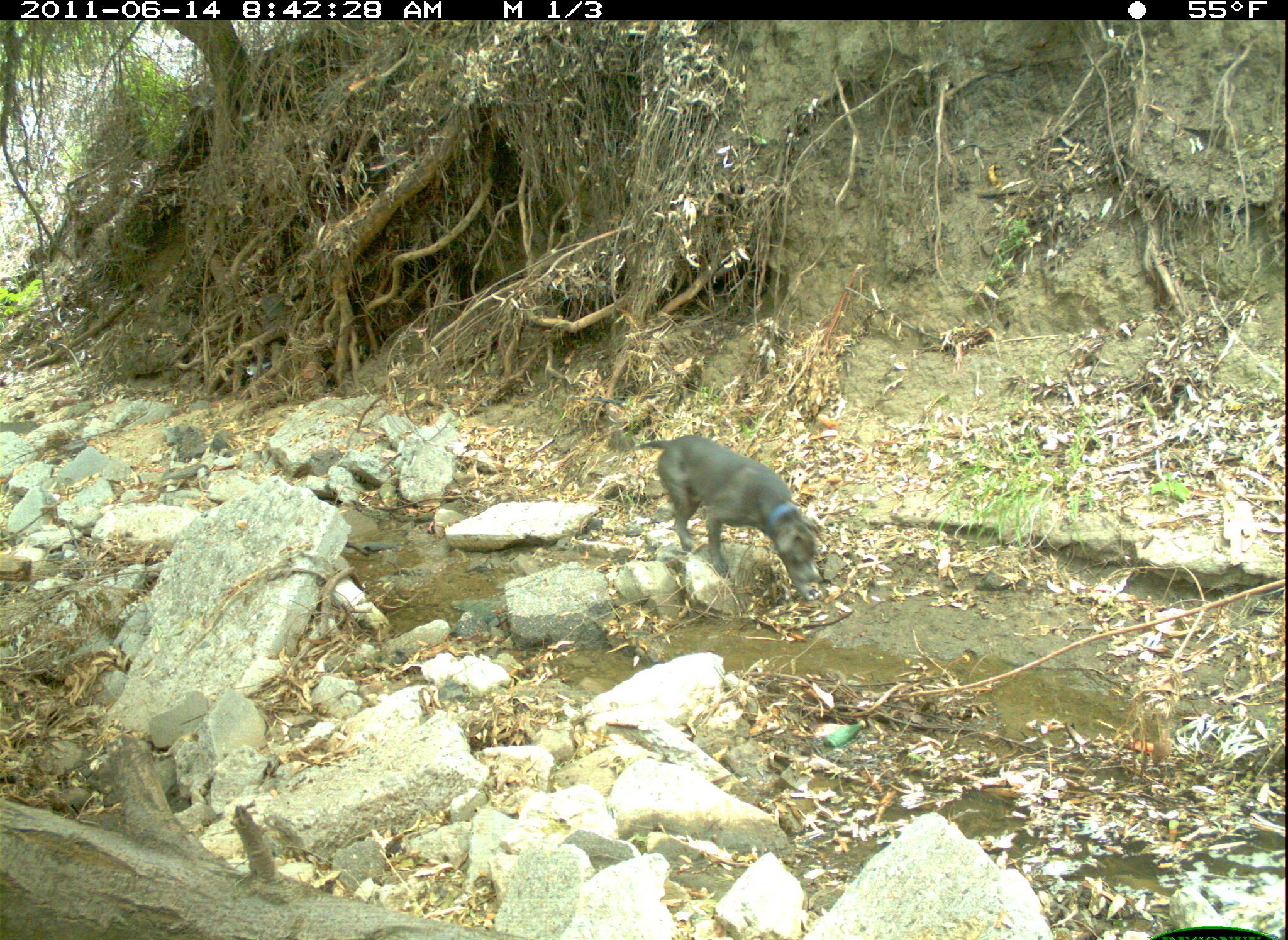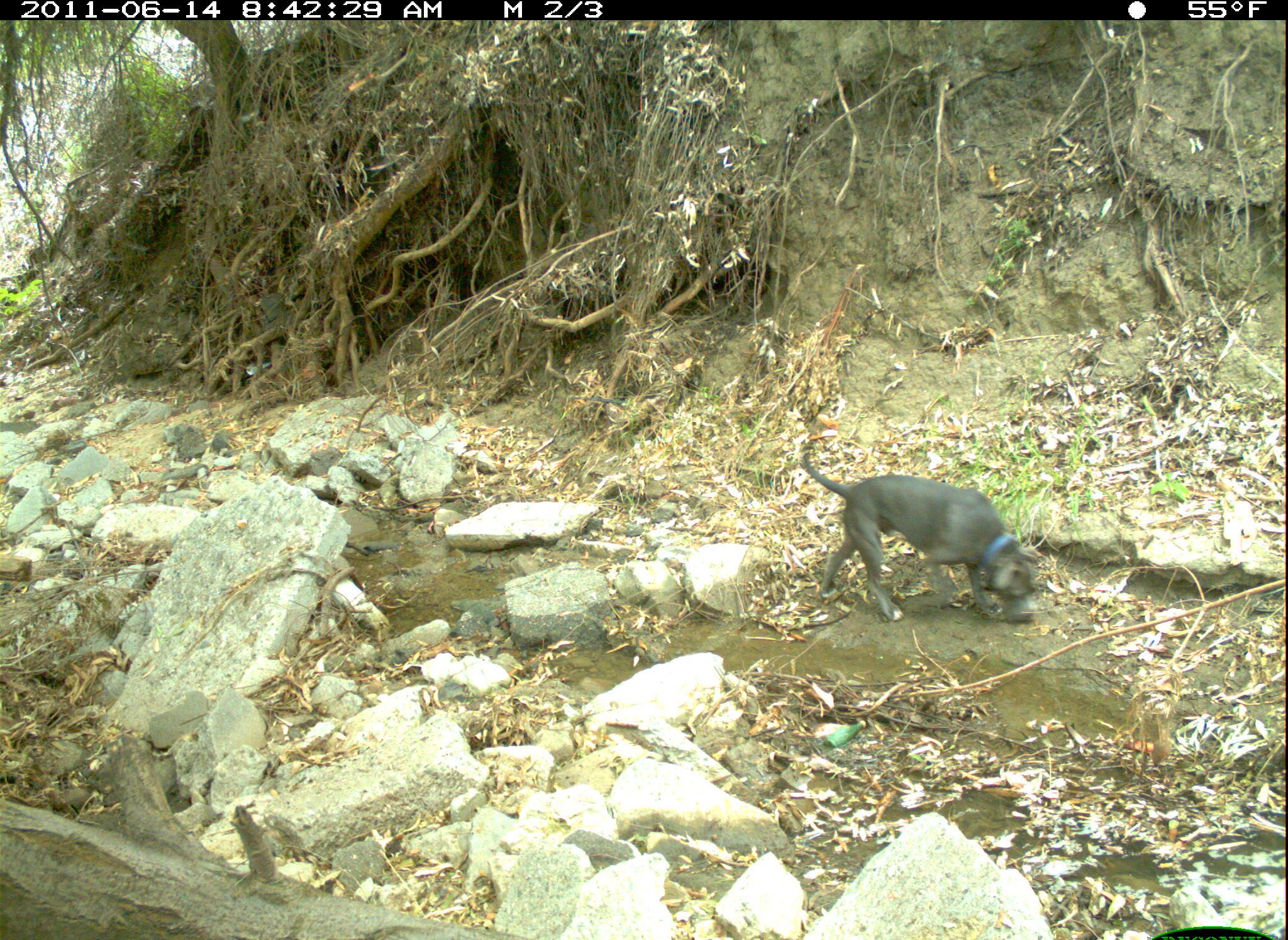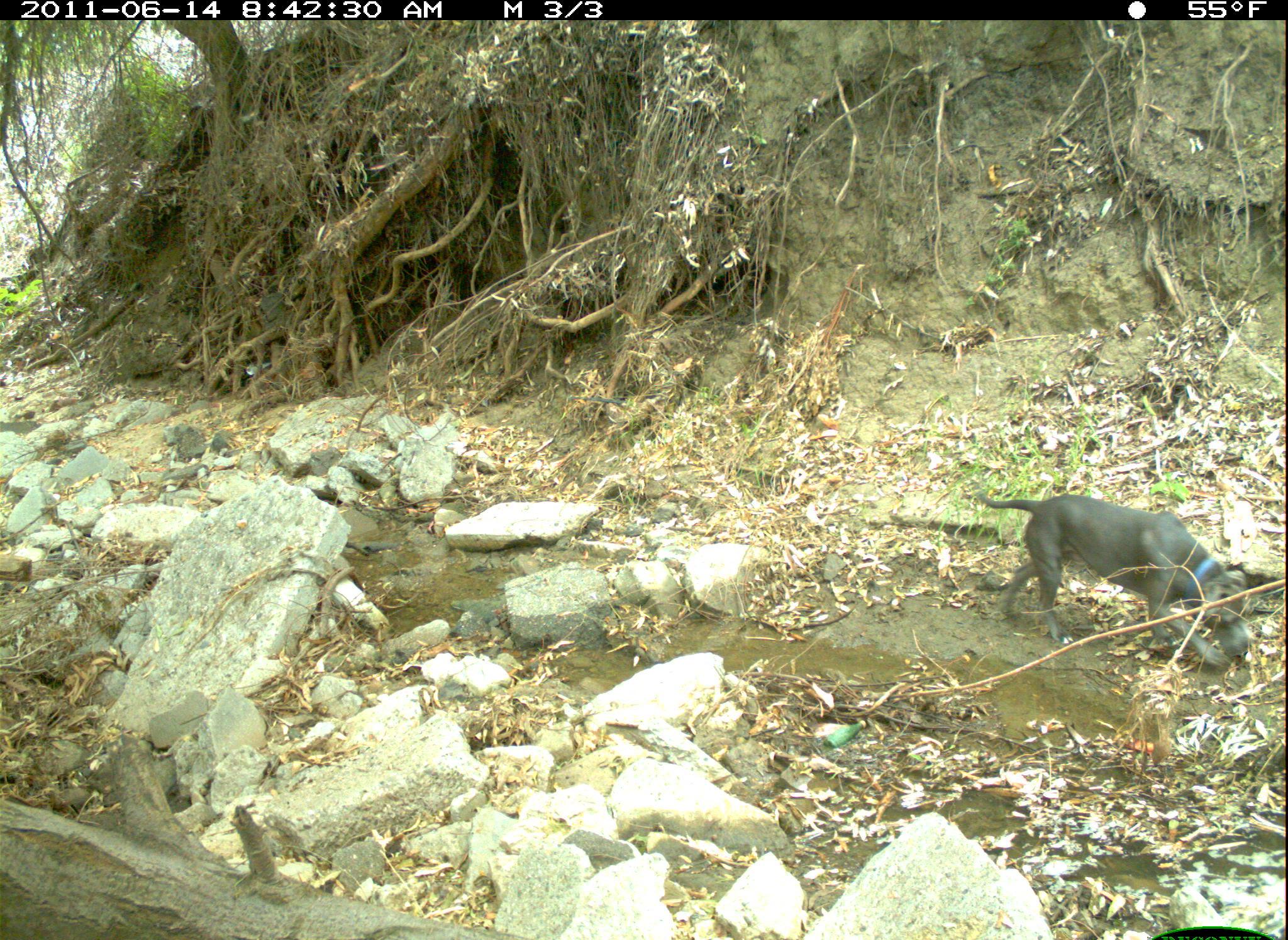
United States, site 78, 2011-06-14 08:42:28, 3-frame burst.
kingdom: Animalia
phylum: Chordata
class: Mammalia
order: Carnivora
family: Canidae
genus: Canis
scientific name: Canis familiaris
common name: domestic dog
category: dog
Dog (domestic dog) (Canis familiaris).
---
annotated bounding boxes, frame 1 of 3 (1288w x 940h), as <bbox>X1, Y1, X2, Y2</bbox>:
dog: <bbox>615, 416, 865, 625</bbox>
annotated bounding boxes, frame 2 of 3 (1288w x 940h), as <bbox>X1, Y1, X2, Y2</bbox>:
dog: <bbox>770, 424, 1071, 641</bbox>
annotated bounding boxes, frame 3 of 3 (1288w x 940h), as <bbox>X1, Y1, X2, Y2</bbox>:
dog: <bbox>948, 443, 1256, 688</bbox>